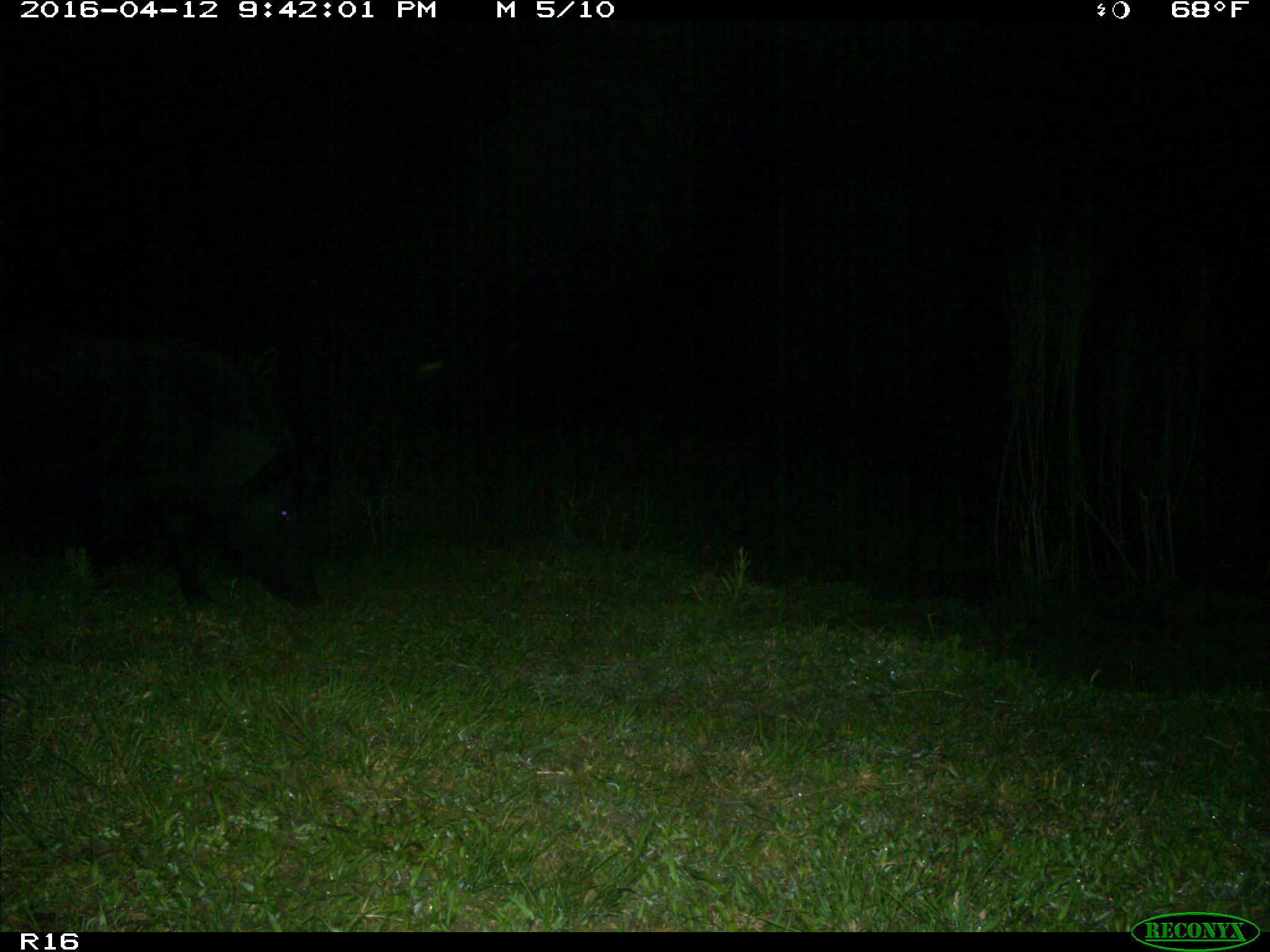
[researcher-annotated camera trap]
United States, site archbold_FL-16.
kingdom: Animalia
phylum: Chordata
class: Mammalia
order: Artiodactyla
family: Suidae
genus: Sus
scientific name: Sus scrofa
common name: wild boar